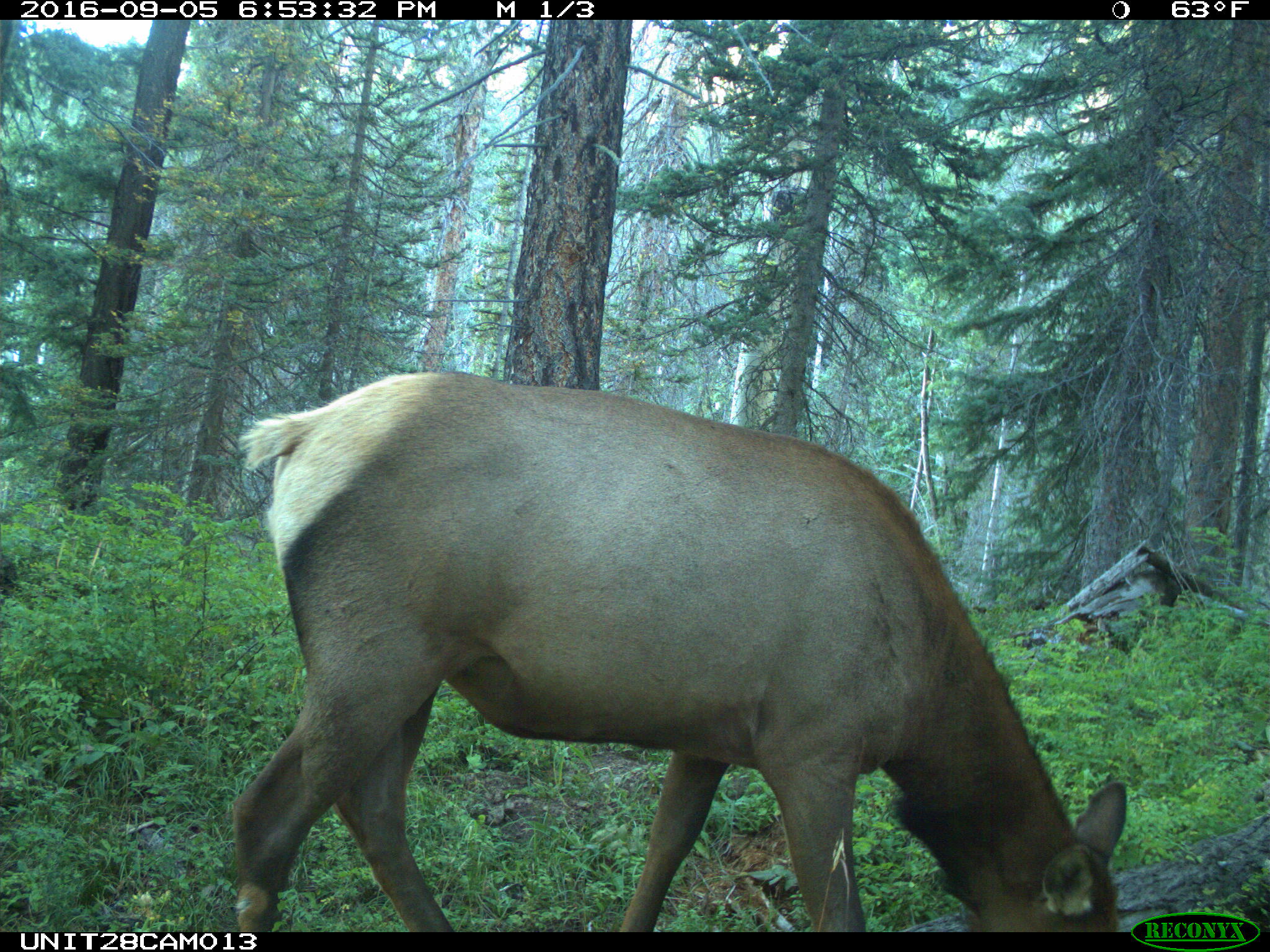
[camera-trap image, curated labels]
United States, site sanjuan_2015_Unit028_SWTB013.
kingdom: Animalia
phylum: Chordata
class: Mammalia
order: Artiodactyla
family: Cervidae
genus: Cervus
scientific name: Cervus elaphus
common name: red deer